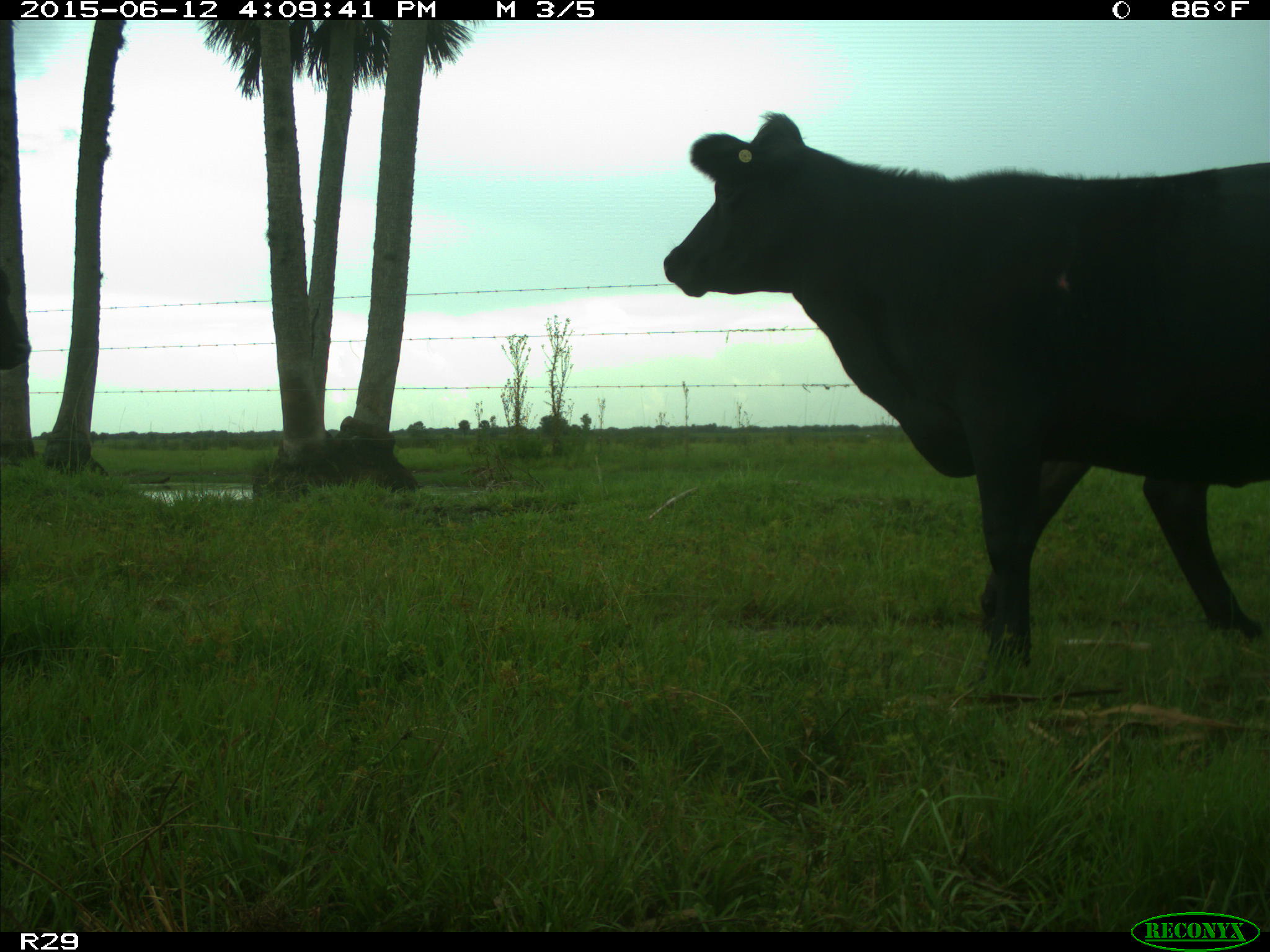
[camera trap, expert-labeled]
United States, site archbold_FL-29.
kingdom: Animalia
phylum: Chordata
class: Mammalia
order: Artiodactyla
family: Bovidae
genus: Bos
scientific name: Bos taurus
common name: domestic cow